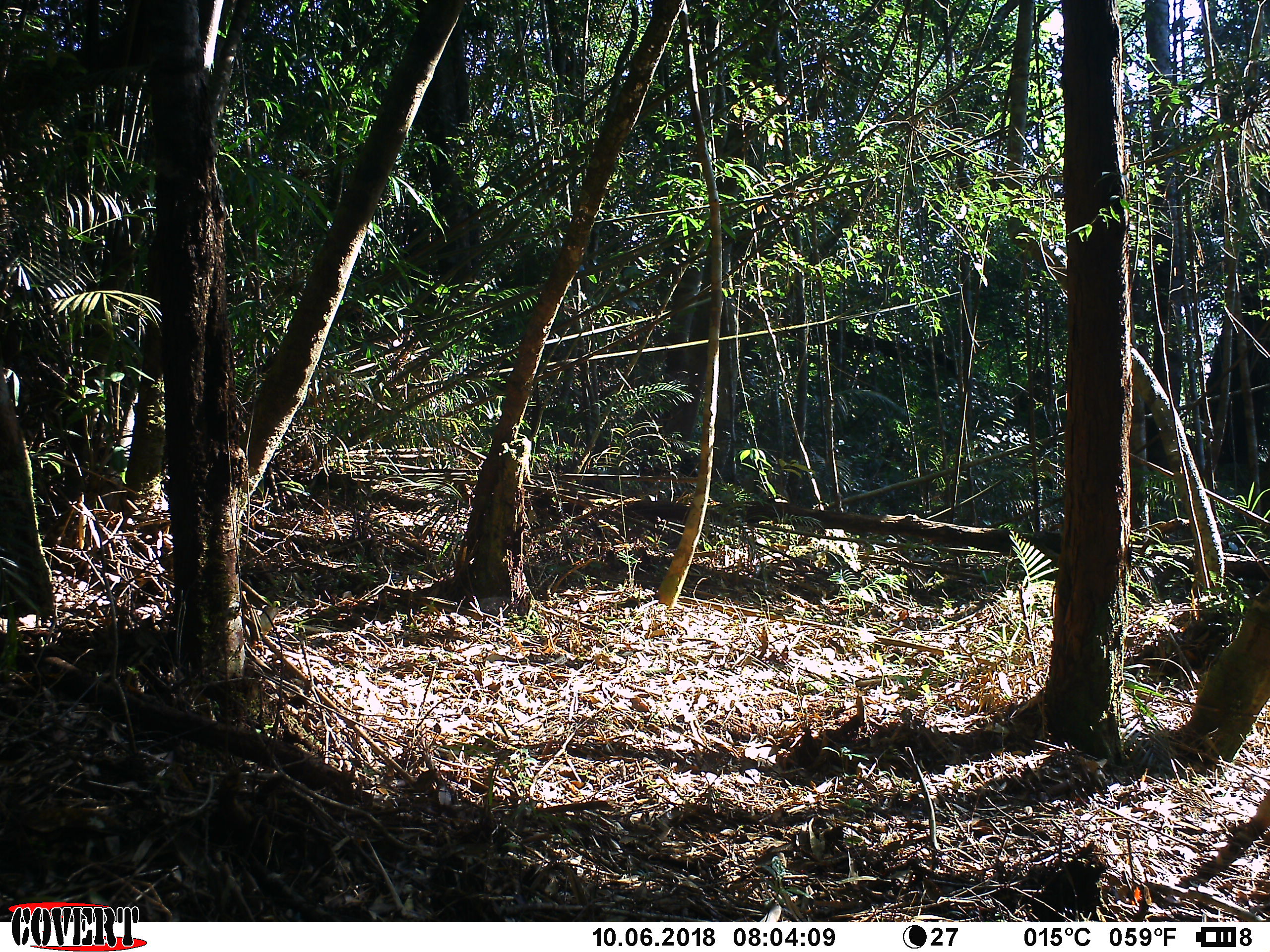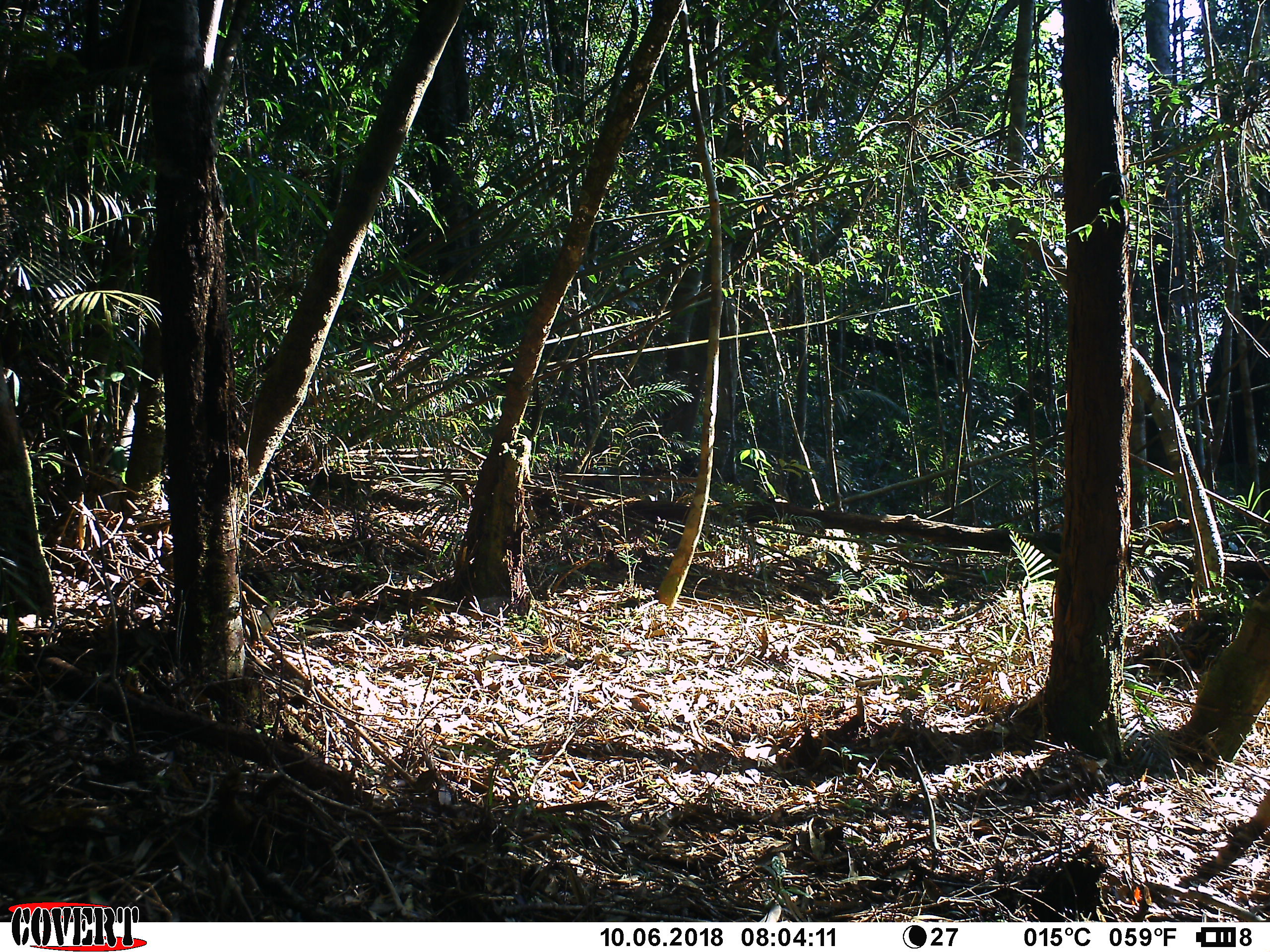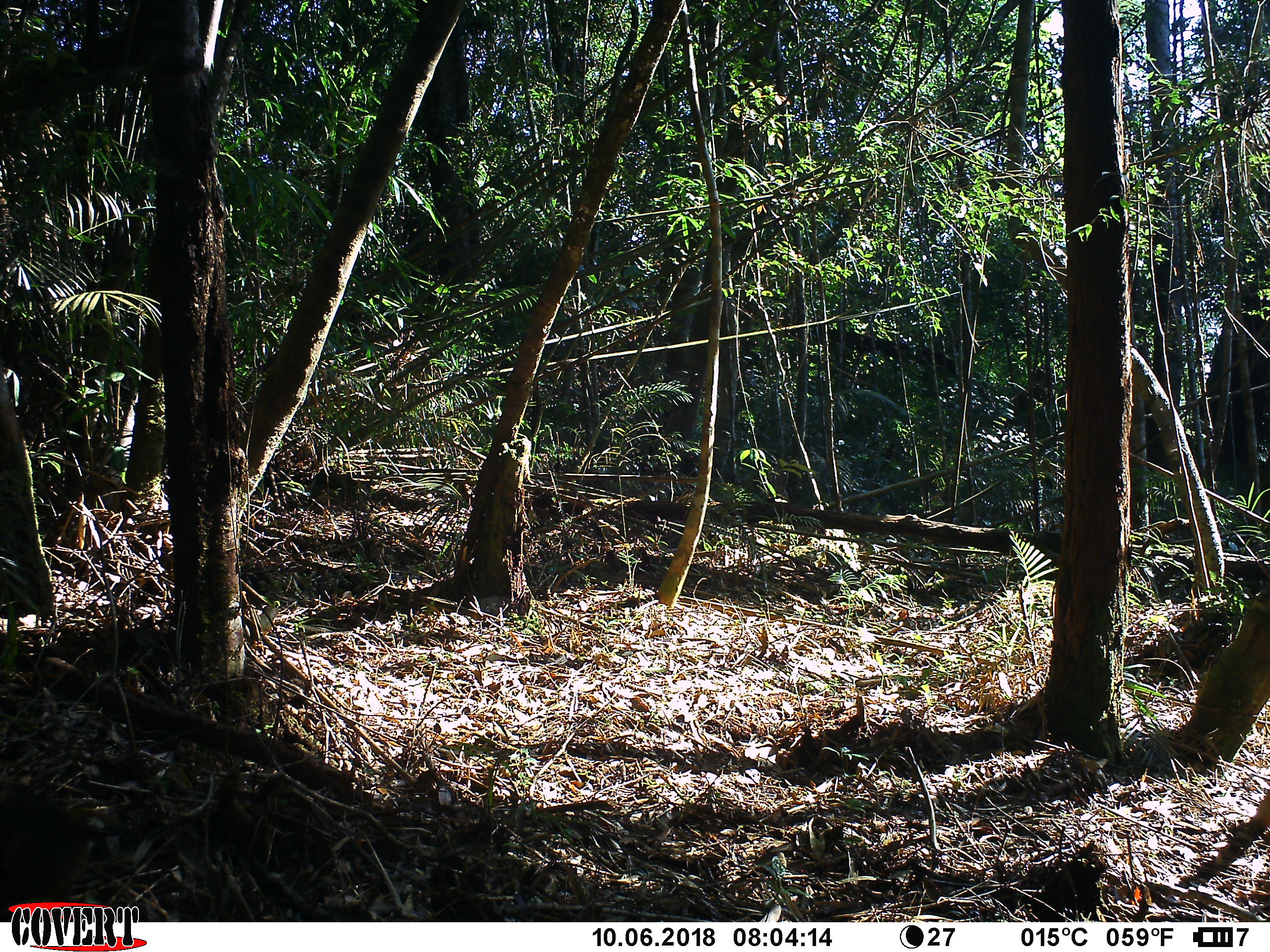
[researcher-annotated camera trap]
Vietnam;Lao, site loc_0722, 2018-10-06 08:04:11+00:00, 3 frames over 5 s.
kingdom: Animalia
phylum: Chordata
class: Mammalia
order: Primates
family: Cercopithecidae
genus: Macaca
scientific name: Macaca arctoides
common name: stump-tailed macaque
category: stump tailed macaque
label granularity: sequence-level